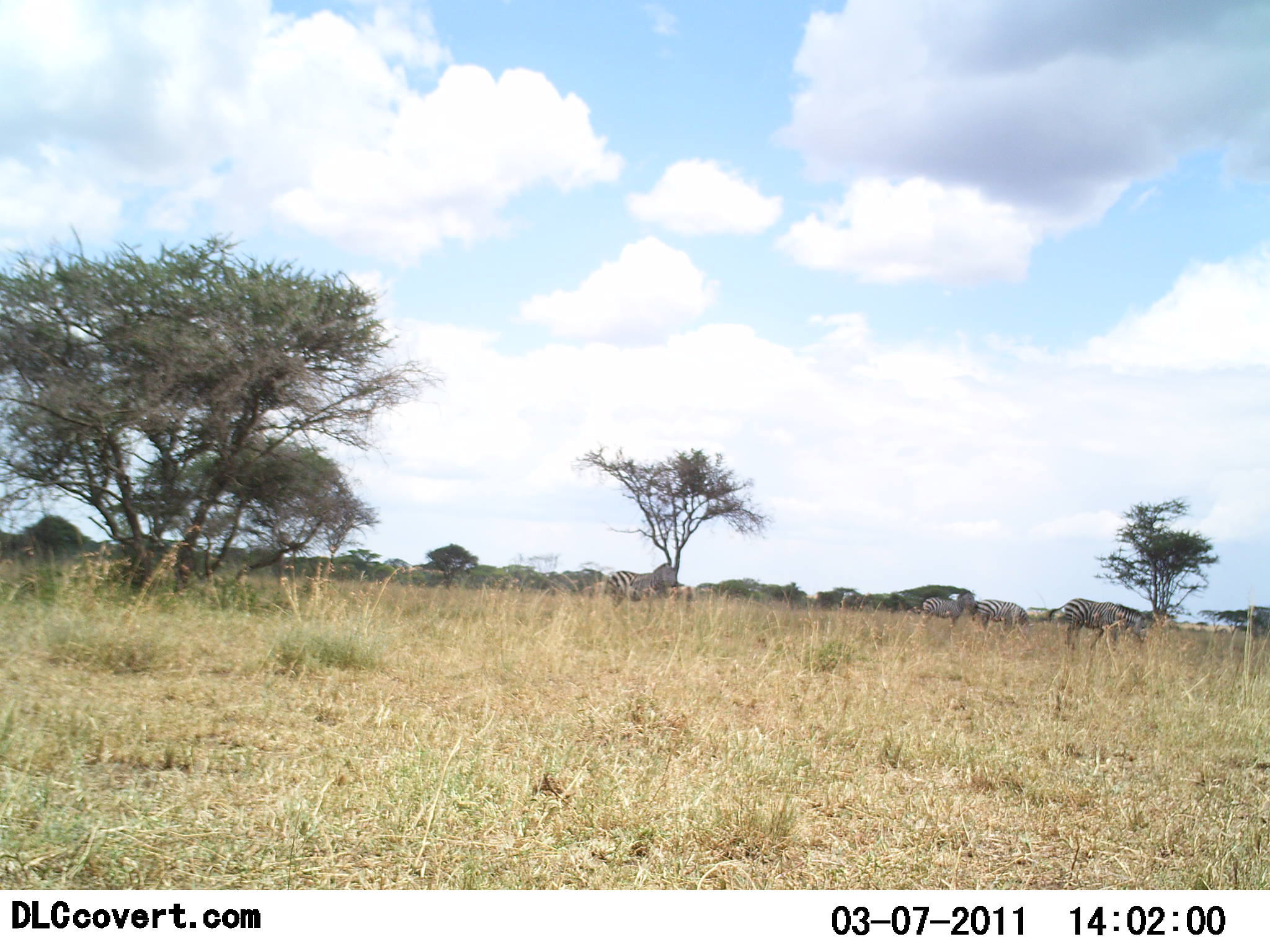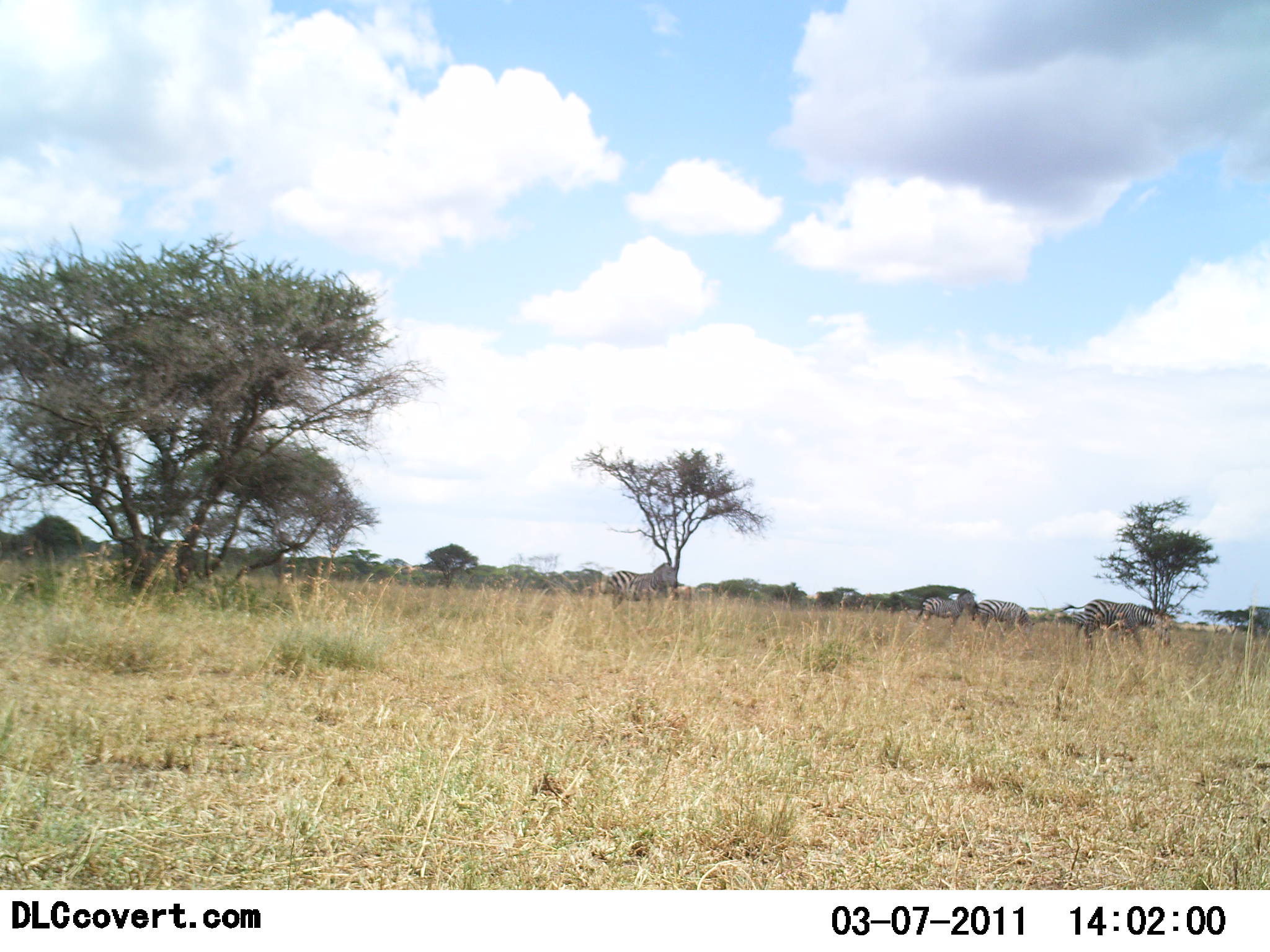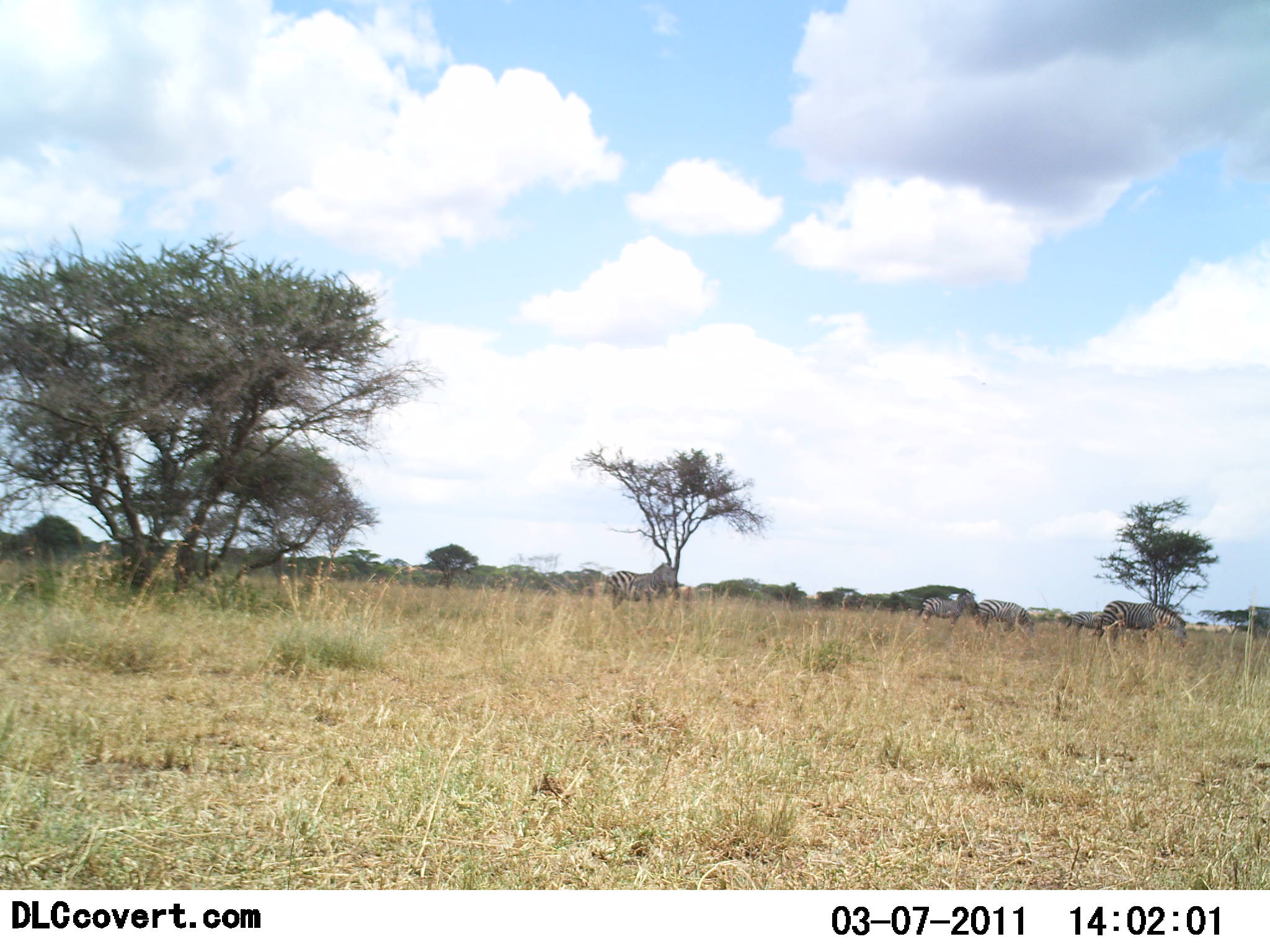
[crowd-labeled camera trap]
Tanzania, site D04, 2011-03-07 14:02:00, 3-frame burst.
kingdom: Animalia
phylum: Chordata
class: Mammalia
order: Perissodactyla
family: Equidae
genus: Equus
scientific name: Equus quagga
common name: plains zebra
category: zebra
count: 4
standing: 42%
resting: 8%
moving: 58%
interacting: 8%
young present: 0%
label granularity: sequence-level